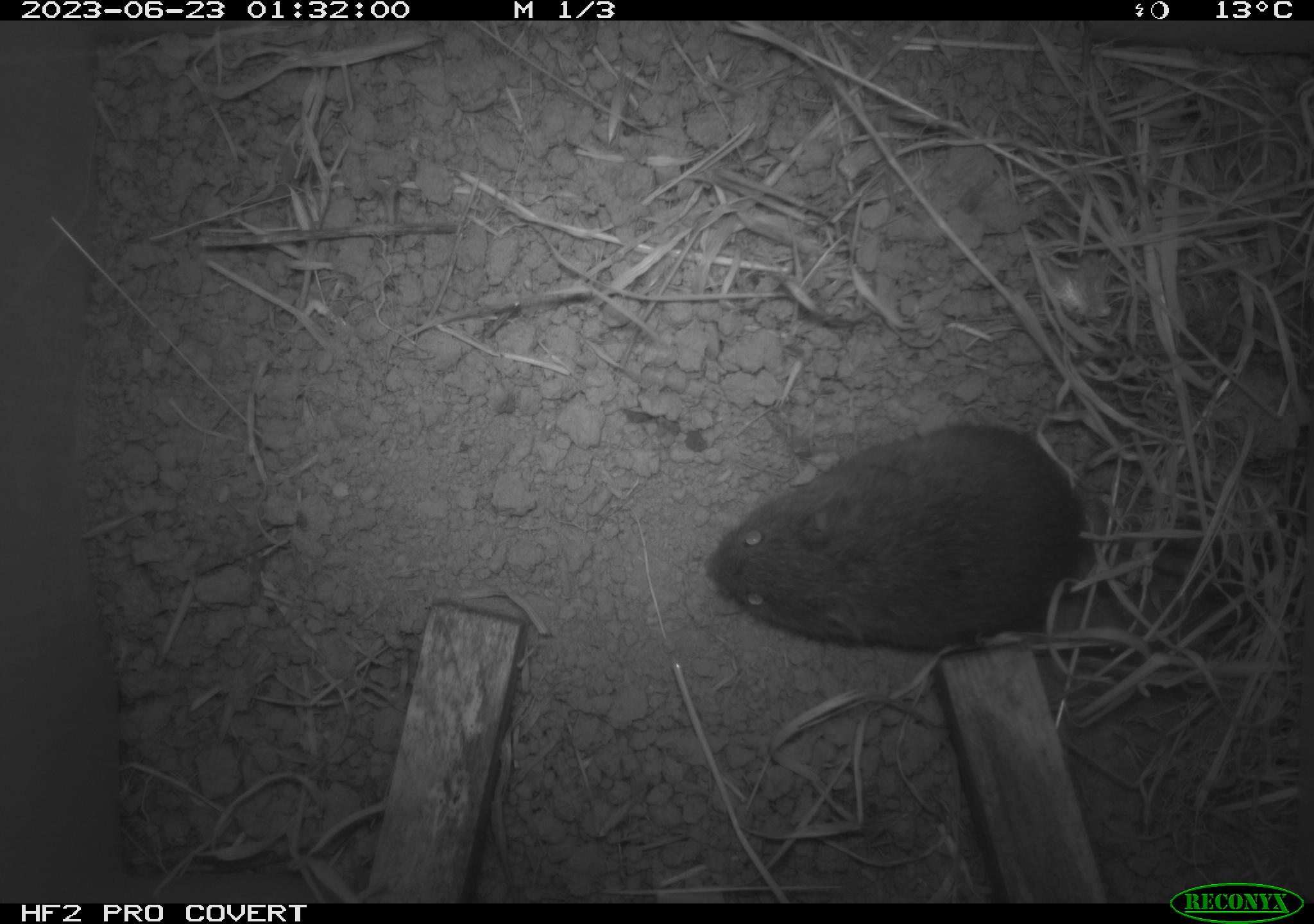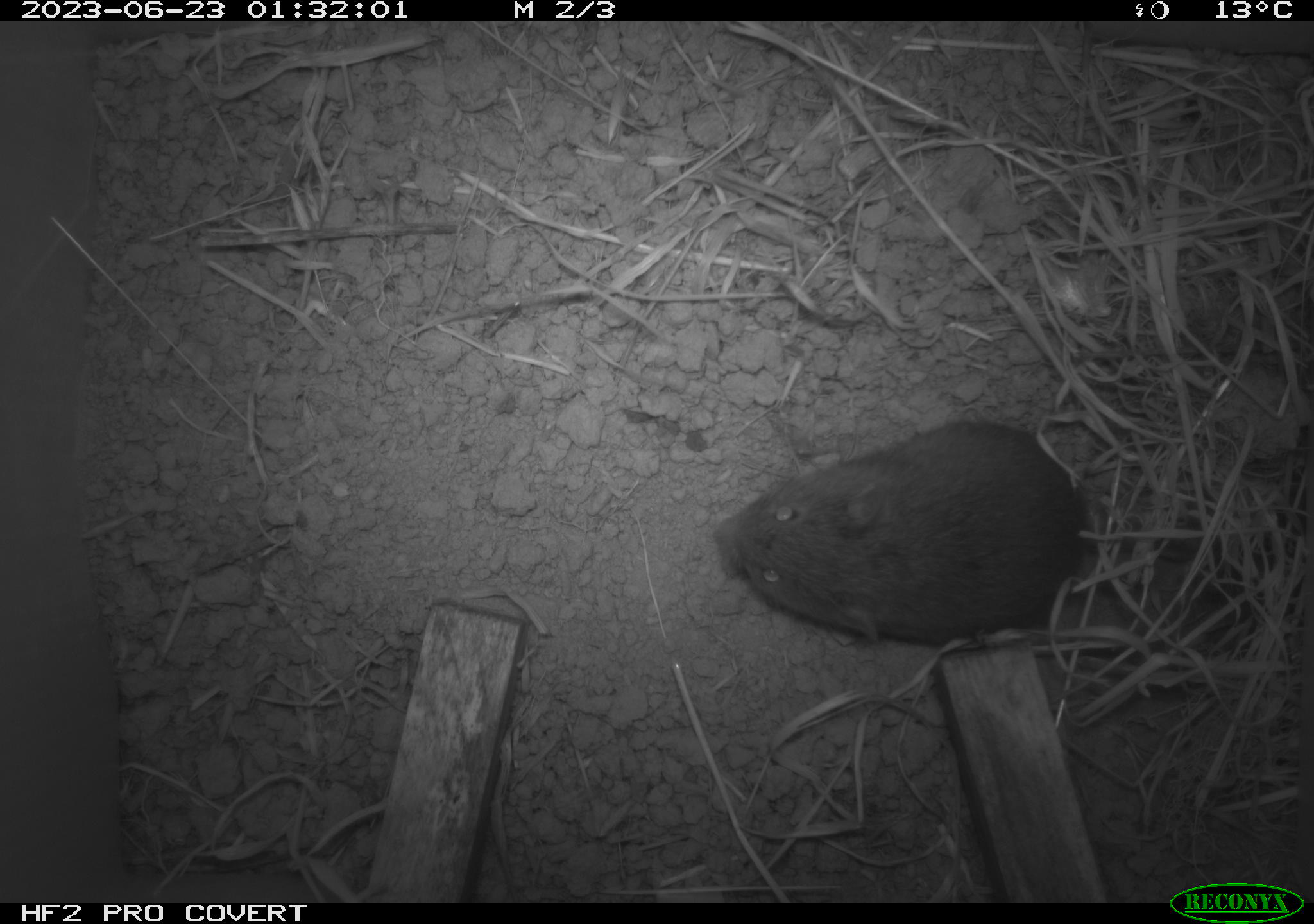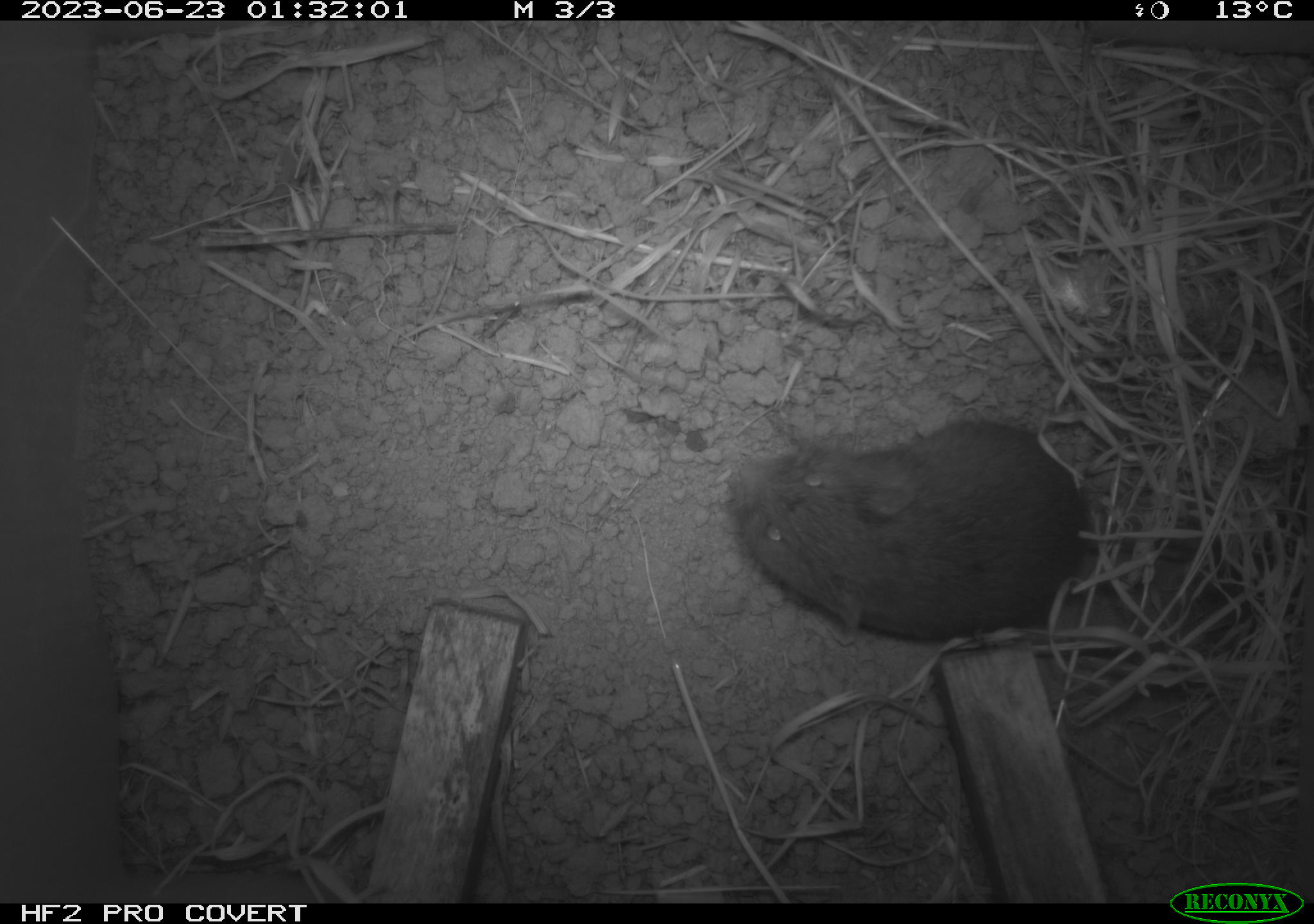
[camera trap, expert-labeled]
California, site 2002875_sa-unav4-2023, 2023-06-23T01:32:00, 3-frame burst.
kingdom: Animalia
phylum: Chordata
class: Mammalia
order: Rodentia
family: Cricetidae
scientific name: Arvicolinae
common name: voles, lemmings, and muskrats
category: arvicolinae subfamily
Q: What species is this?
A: Arvicolinae subfamily (voles, lemmings, and muskrats) (Arvicolinae).